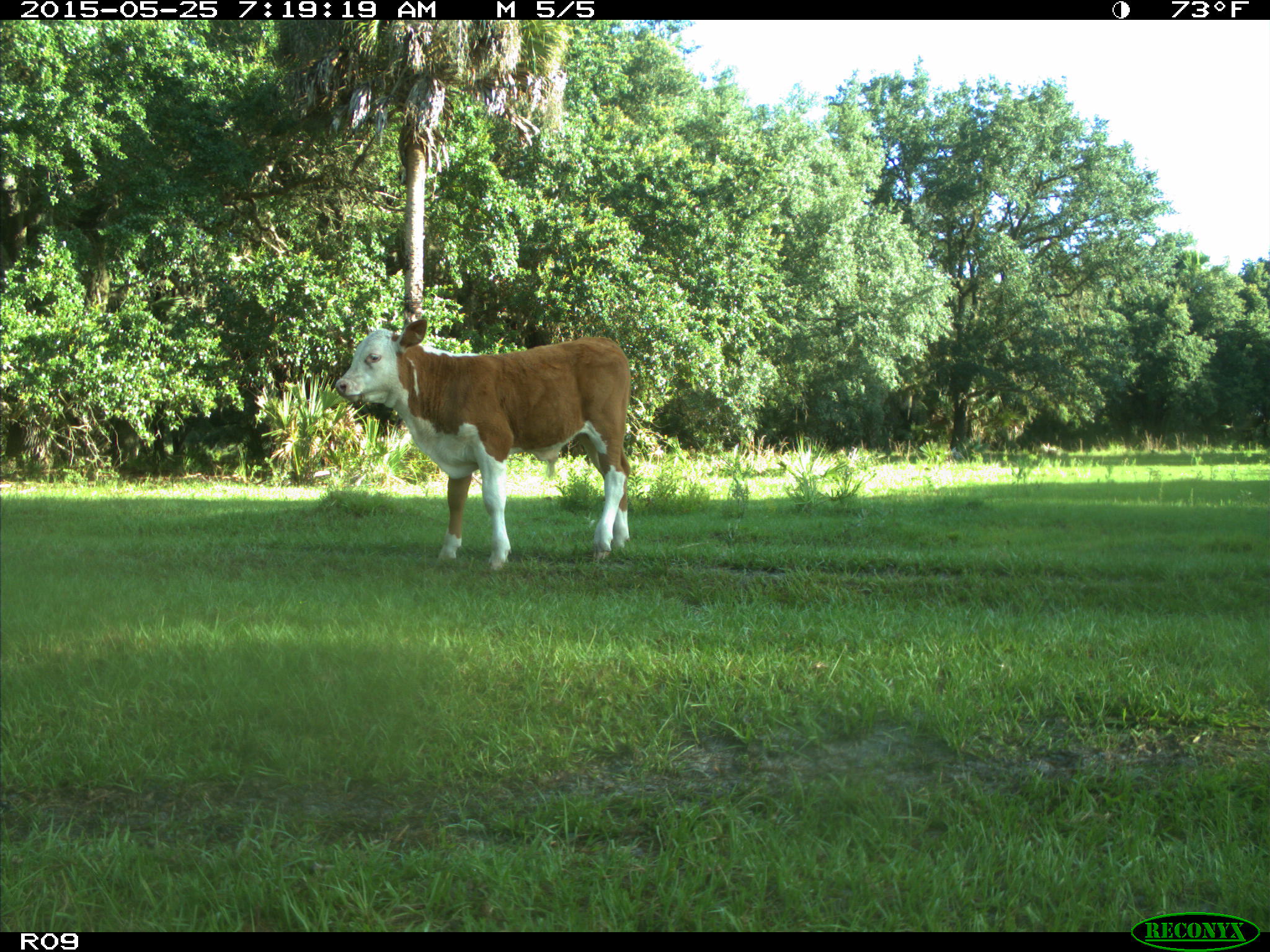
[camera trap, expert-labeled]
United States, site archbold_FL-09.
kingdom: Animalia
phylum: Chordata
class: Mammalia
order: Artiodactyla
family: Bovidae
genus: Bos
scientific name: Bos taurus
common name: domestic cow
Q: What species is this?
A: Bos taurus (domestic cow).